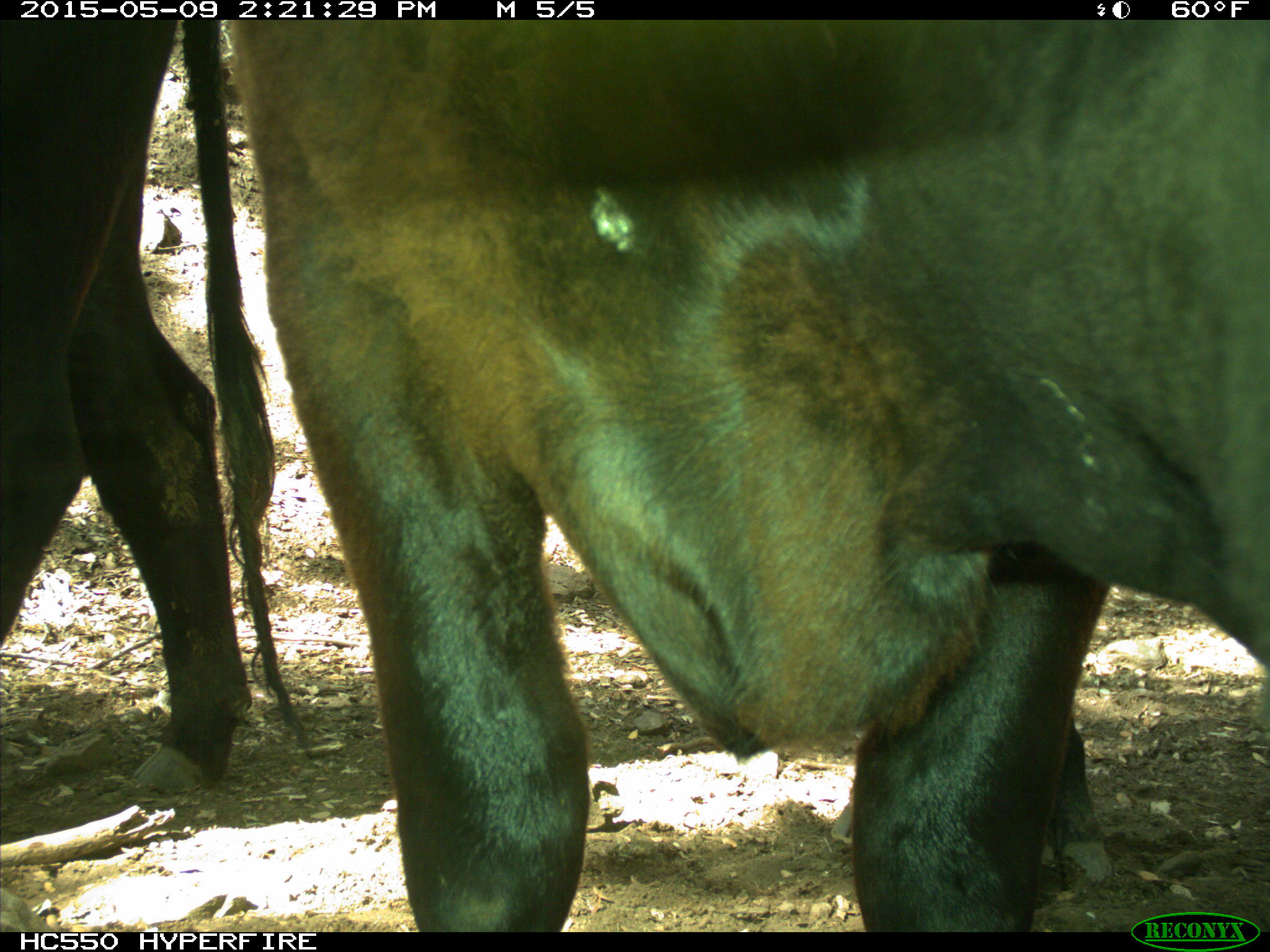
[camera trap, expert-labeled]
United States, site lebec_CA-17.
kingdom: Animalia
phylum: Chordata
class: Mammalia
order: Artiodactyla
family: Bovidae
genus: Bos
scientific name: Bos taurus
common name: domestic cow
Bos taurus (domestic cow).